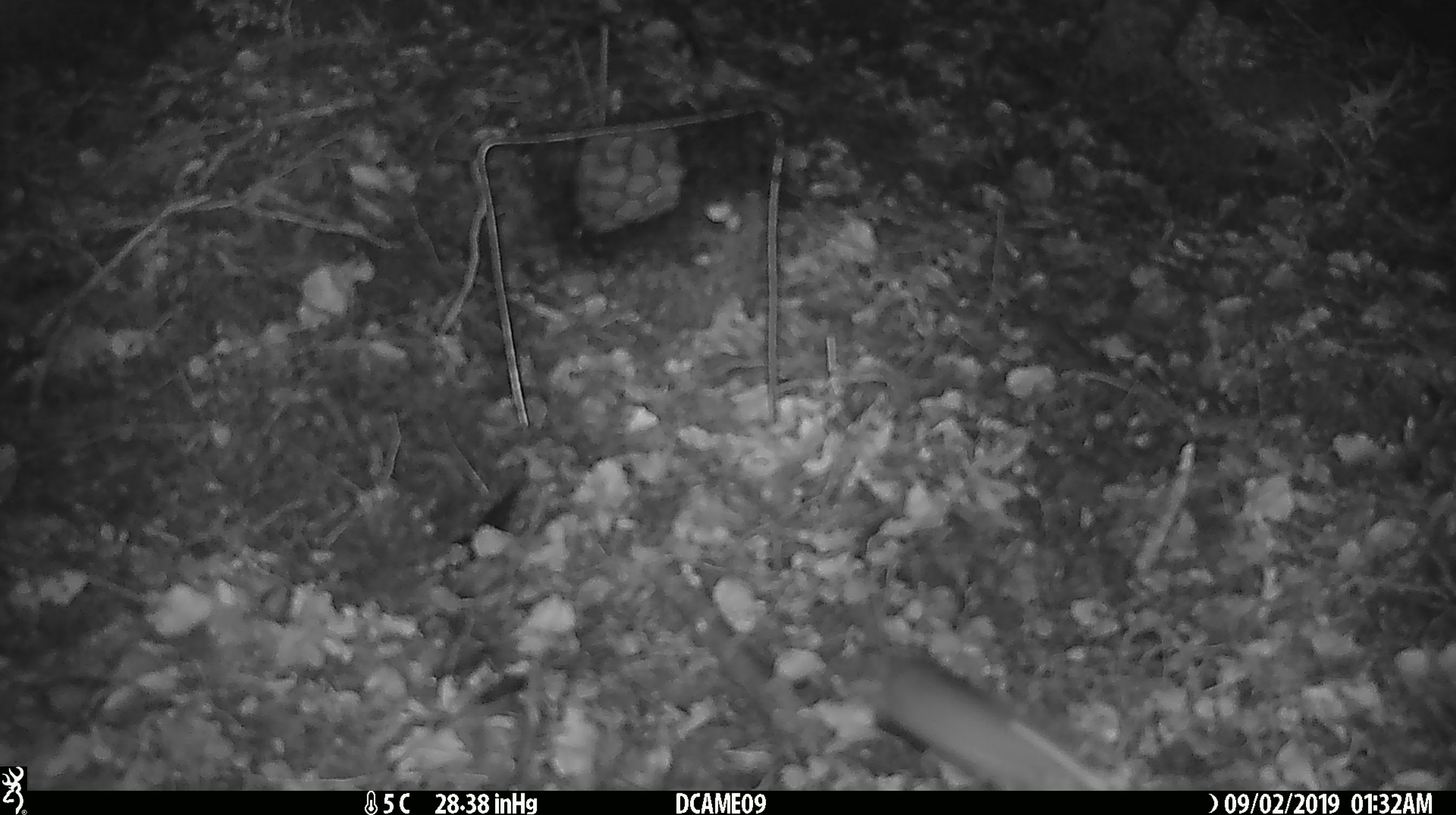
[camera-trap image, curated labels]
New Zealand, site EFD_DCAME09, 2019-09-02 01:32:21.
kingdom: Animalia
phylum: Chordata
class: Mammalia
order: Rodentia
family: Muridae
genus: Mus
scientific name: Mus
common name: mouse